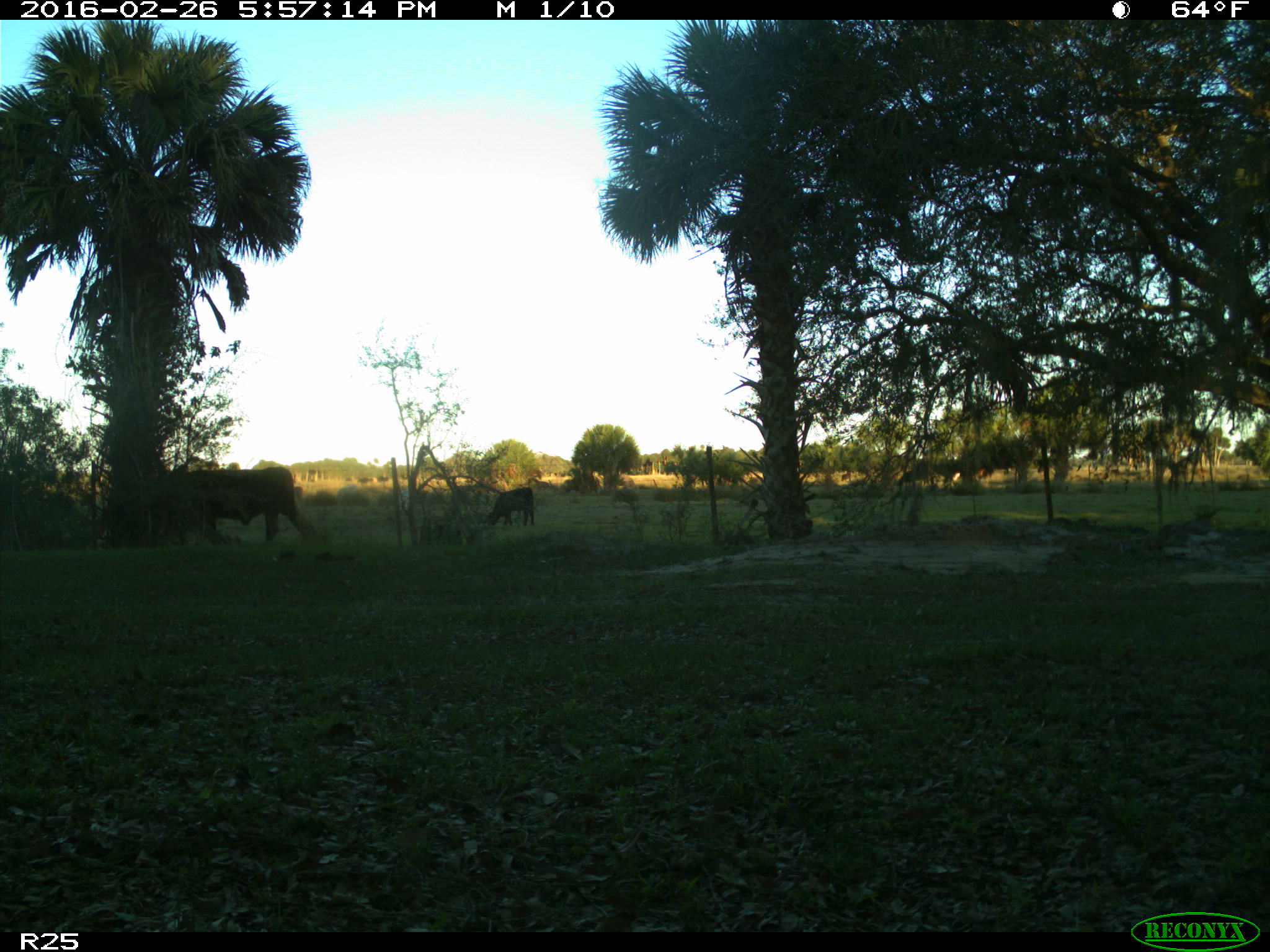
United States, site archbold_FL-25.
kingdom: Animalia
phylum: Chordata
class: Mammalia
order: Artiodactyla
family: Bovidae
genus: Bos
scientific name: Bos taurus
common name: domestic cow